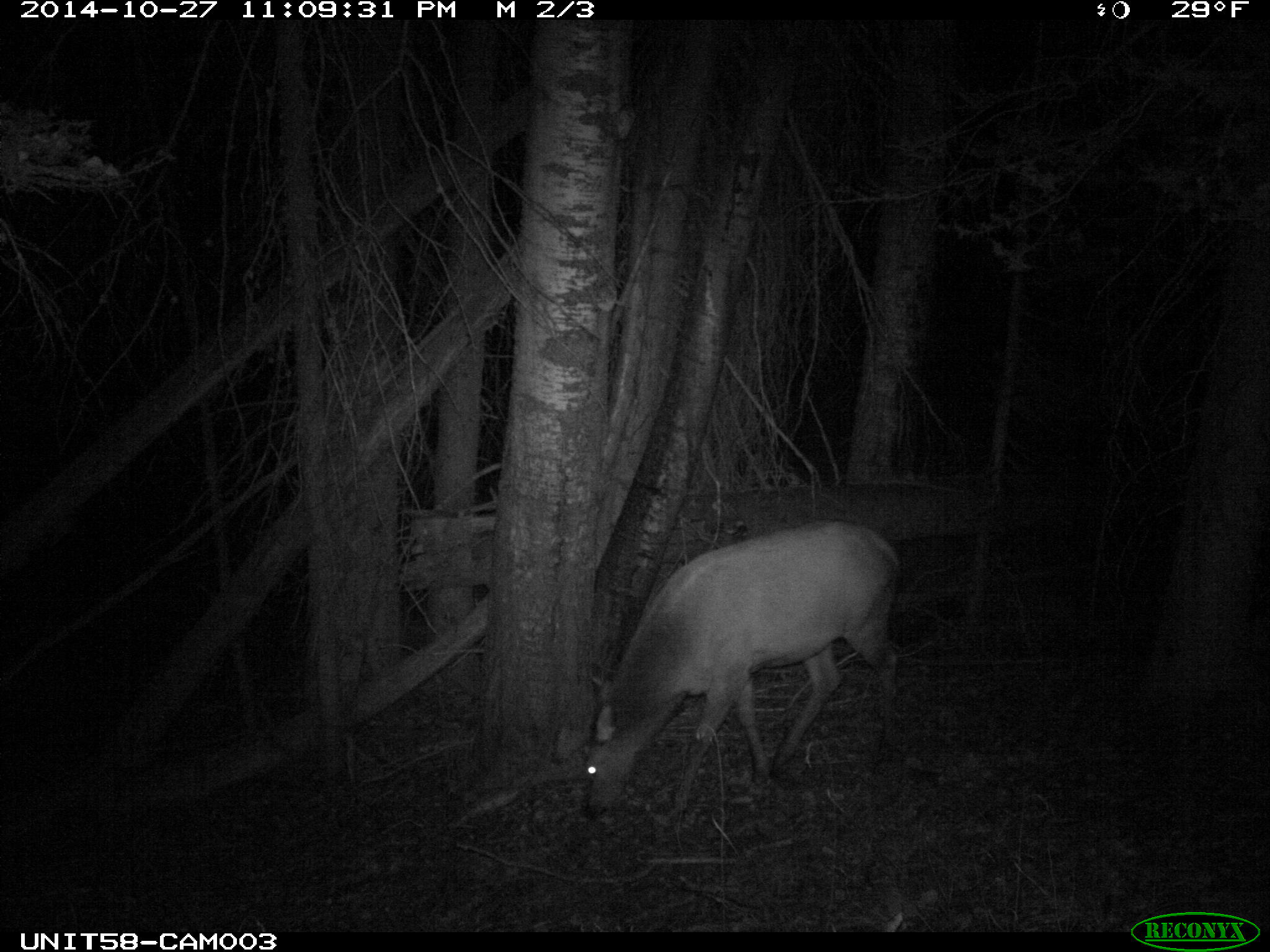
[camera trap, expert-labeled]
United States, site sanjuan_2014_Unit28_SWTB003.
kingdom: Animalia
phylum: Chordata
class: Mammalia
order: Artiodactyla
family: Cervidae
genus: Cervus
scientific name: Cervus elaphus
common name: red deer